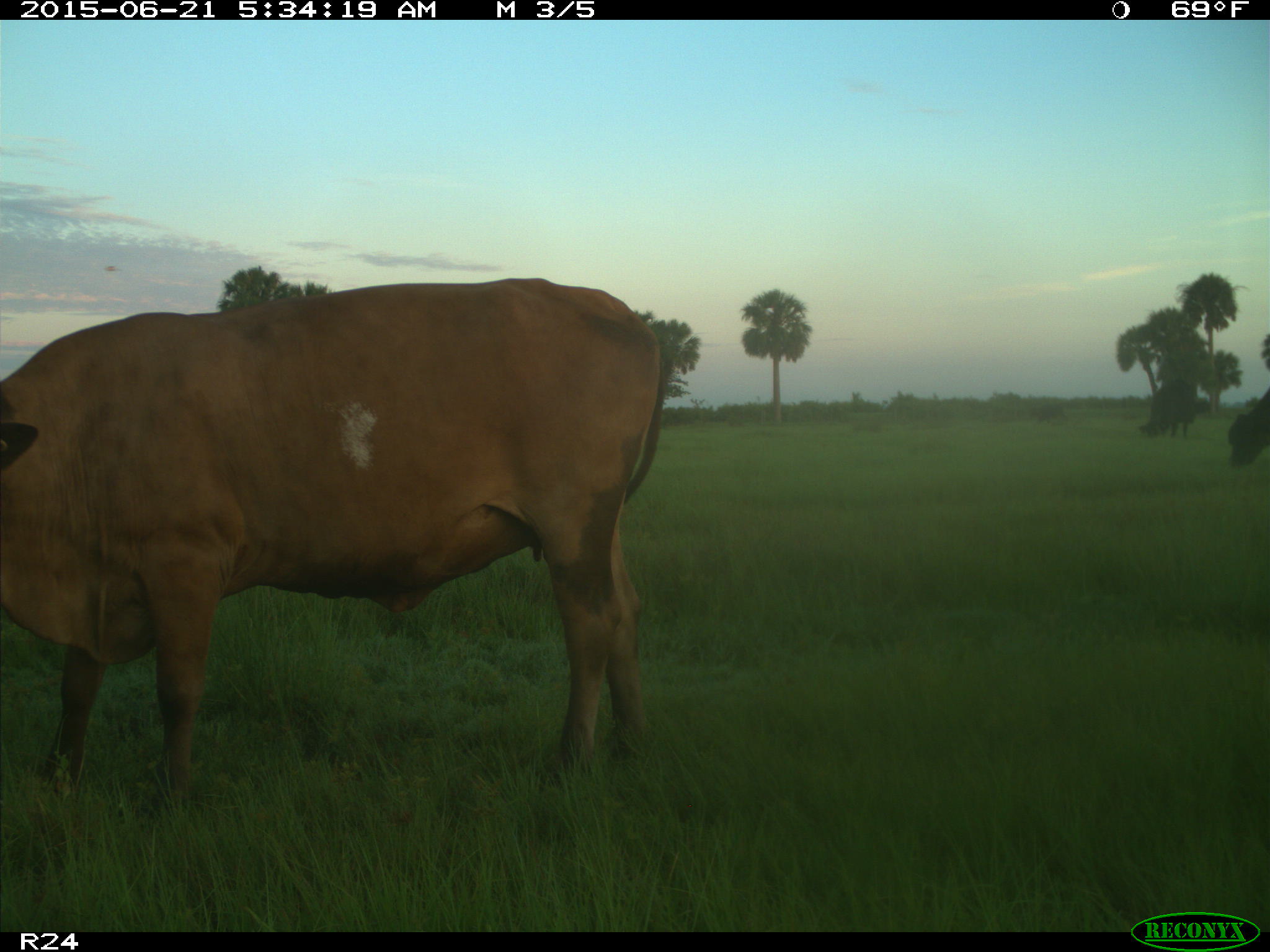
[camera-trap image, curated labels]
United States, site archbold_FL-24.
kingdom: Animalia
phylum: Chordata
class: Mammalia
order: Artiodactyla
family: Bovidae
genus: Bos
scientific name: Bos taurus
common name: domestic cow